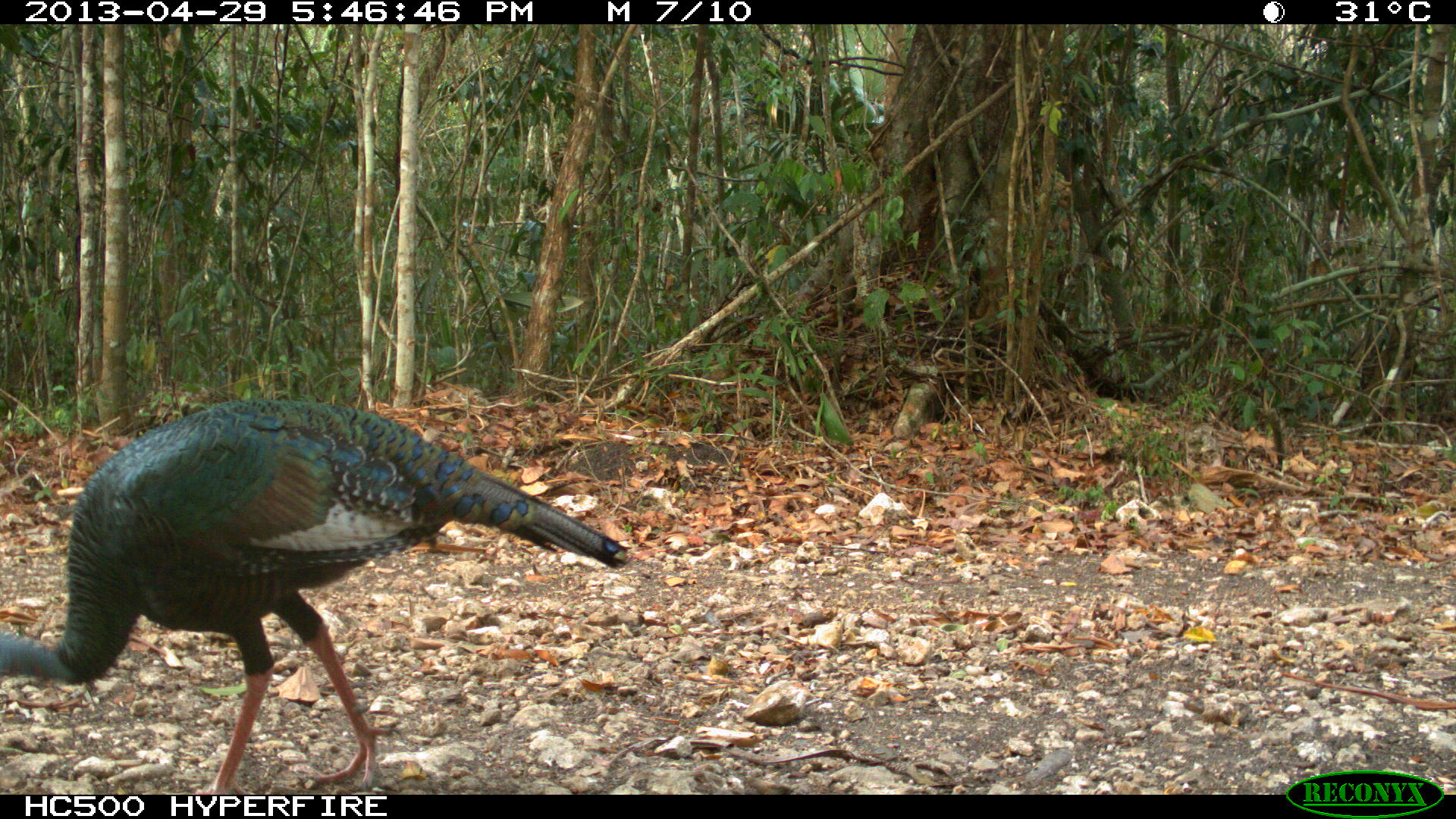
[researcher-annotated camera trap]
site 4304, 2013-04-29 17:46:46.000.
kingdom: Animalia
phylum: Chordata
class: Aves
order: Galliformes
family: Phasianidae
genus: Meleagris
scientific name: Meleagris ocellata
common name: ocellated turkey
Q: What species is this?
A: Meleagris ocellata (ocellated turkey).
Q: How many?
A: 1.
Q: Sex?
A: Male.